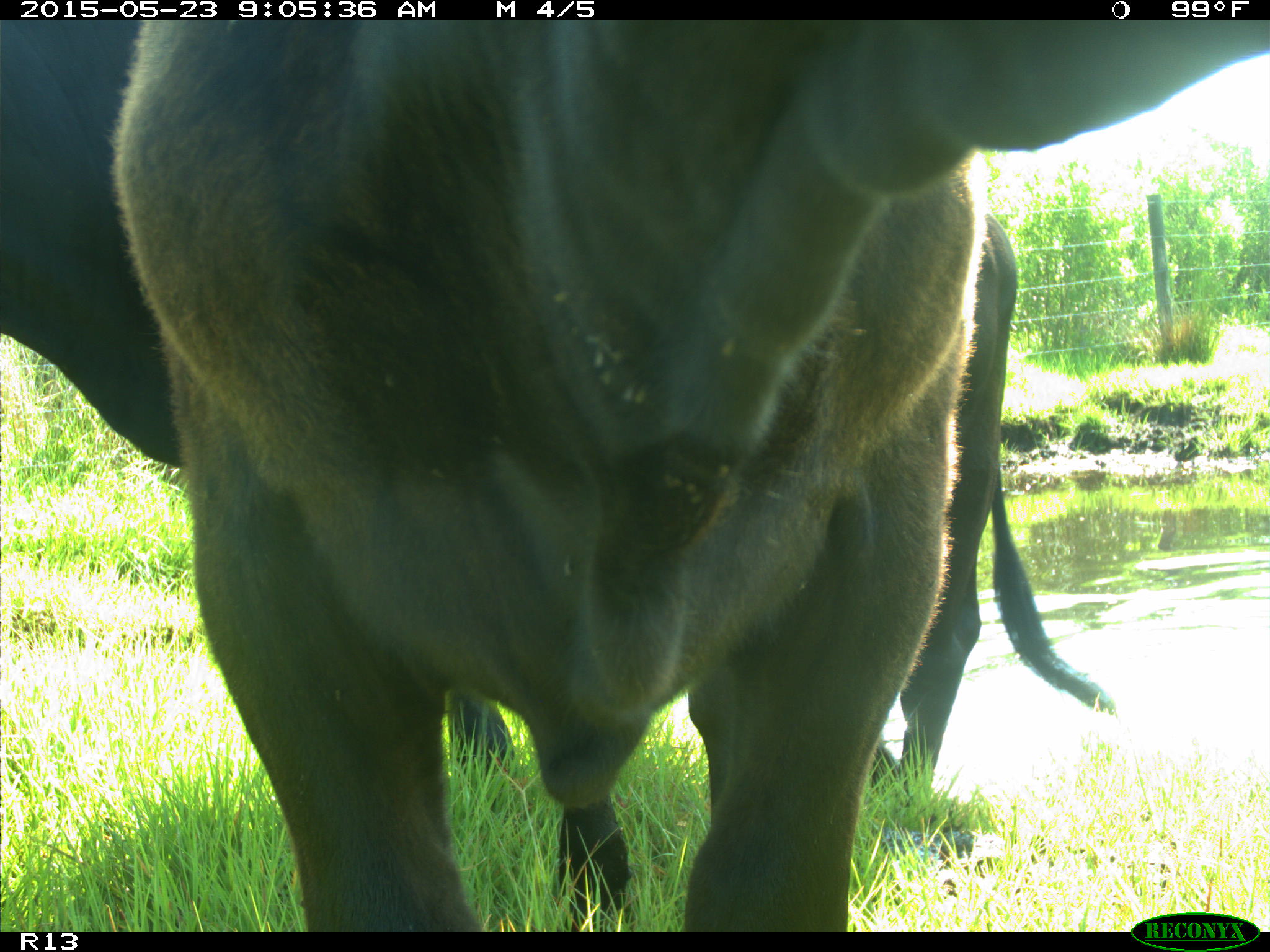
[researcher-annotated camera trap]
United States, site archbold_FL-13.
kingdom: Animalia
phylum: Chordata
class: Mammalia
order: Artiodactyla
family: Bovidae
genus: Bos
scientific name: Bos taurus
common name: domestic cow